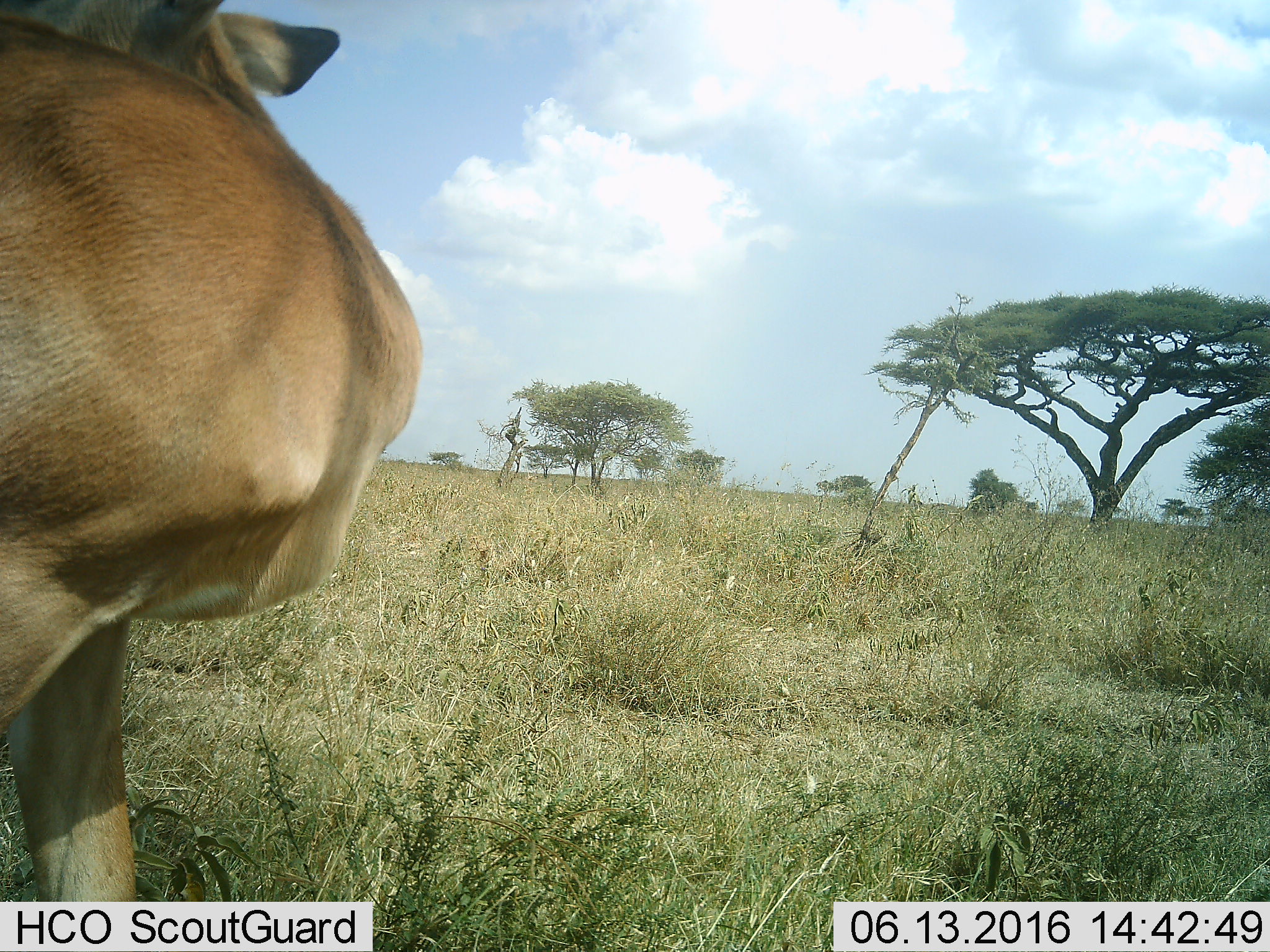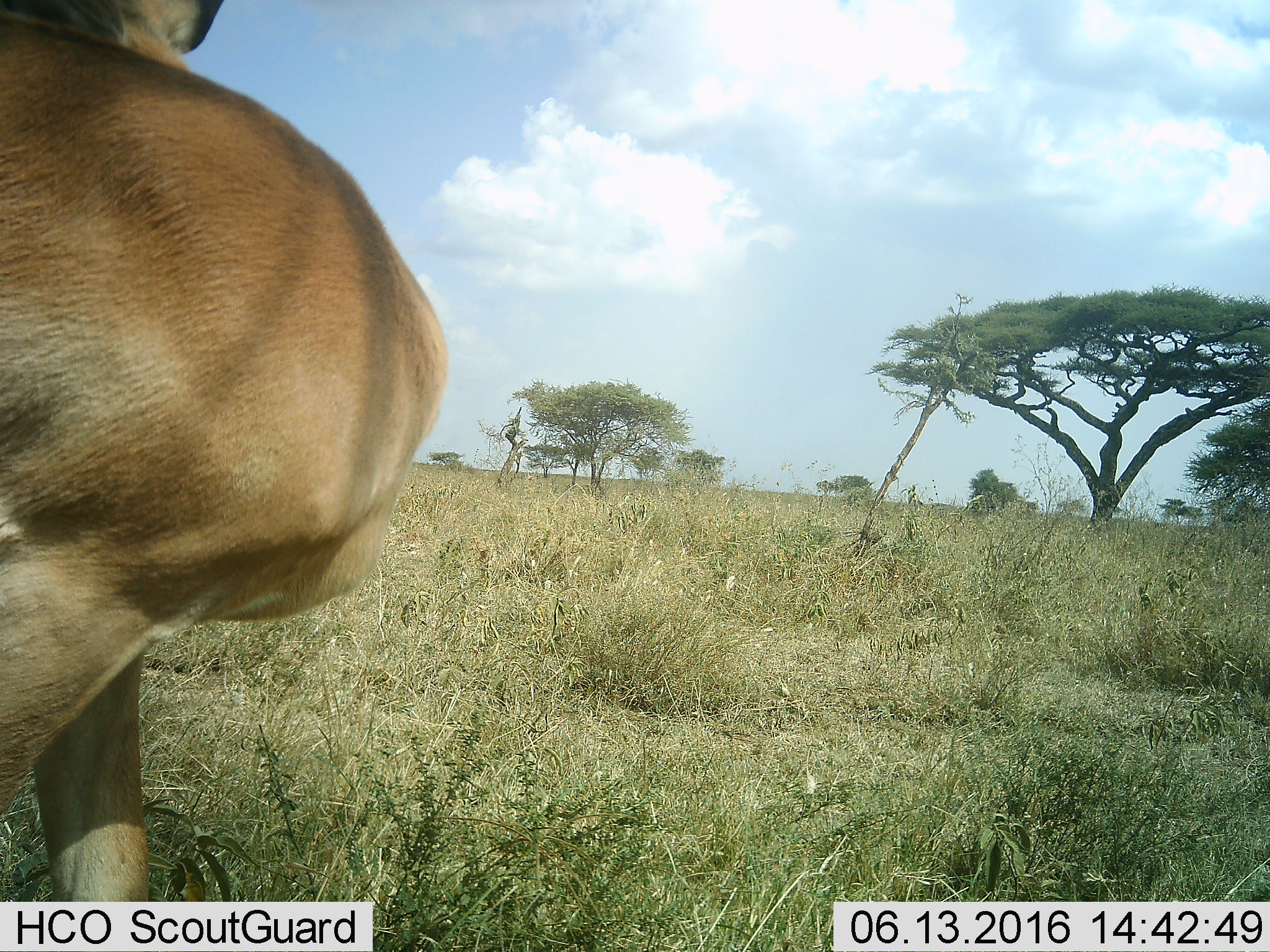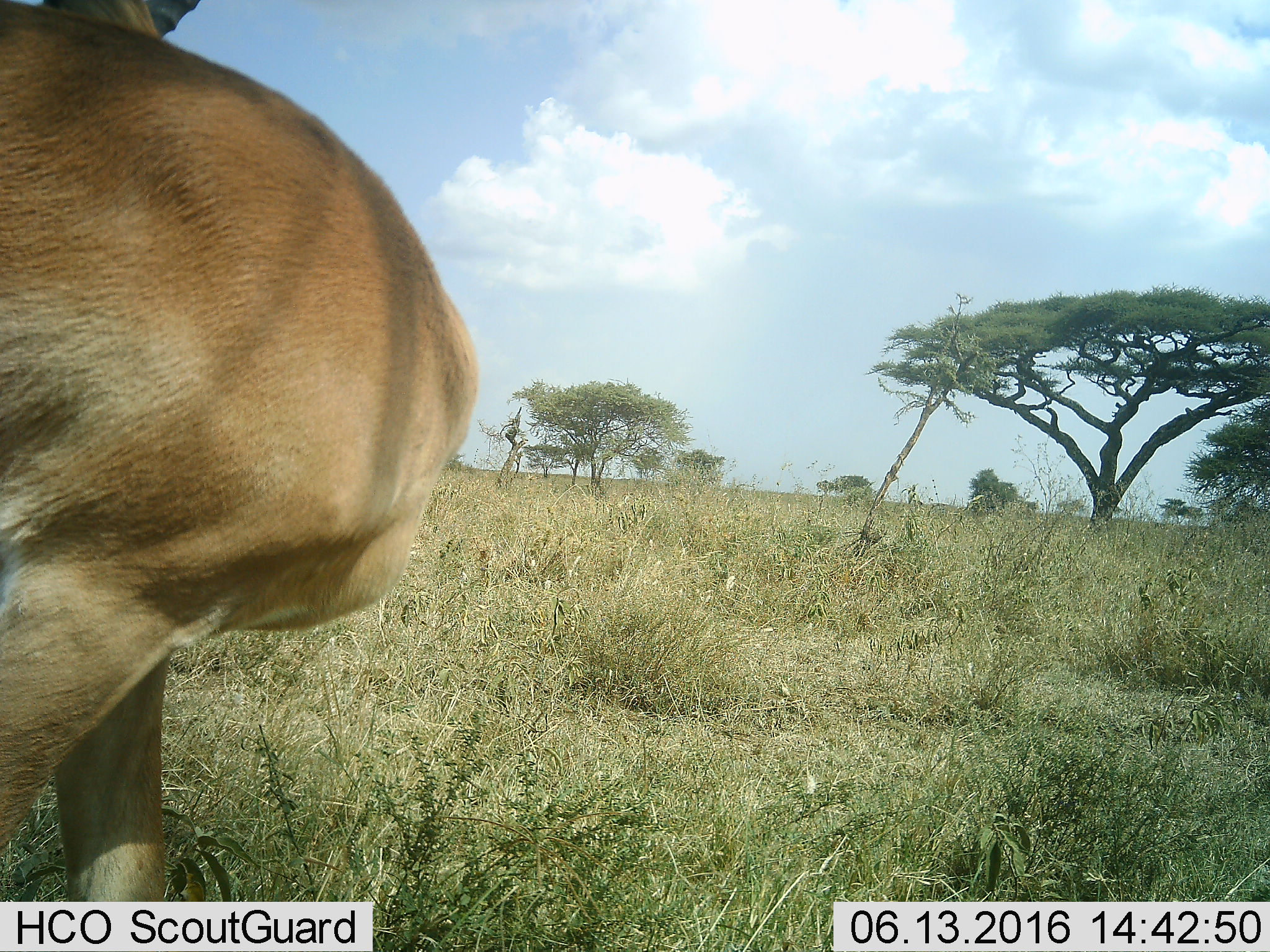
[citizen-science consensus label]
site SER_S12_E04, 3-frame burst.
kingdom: Animalia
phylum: Chordata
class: Mammalia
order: Artiodactyla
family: Bovidae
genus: Aepyceros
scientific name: Aepyceros melampus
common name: impala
Impala (Aepyceros melampus), count 1. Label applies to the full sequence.